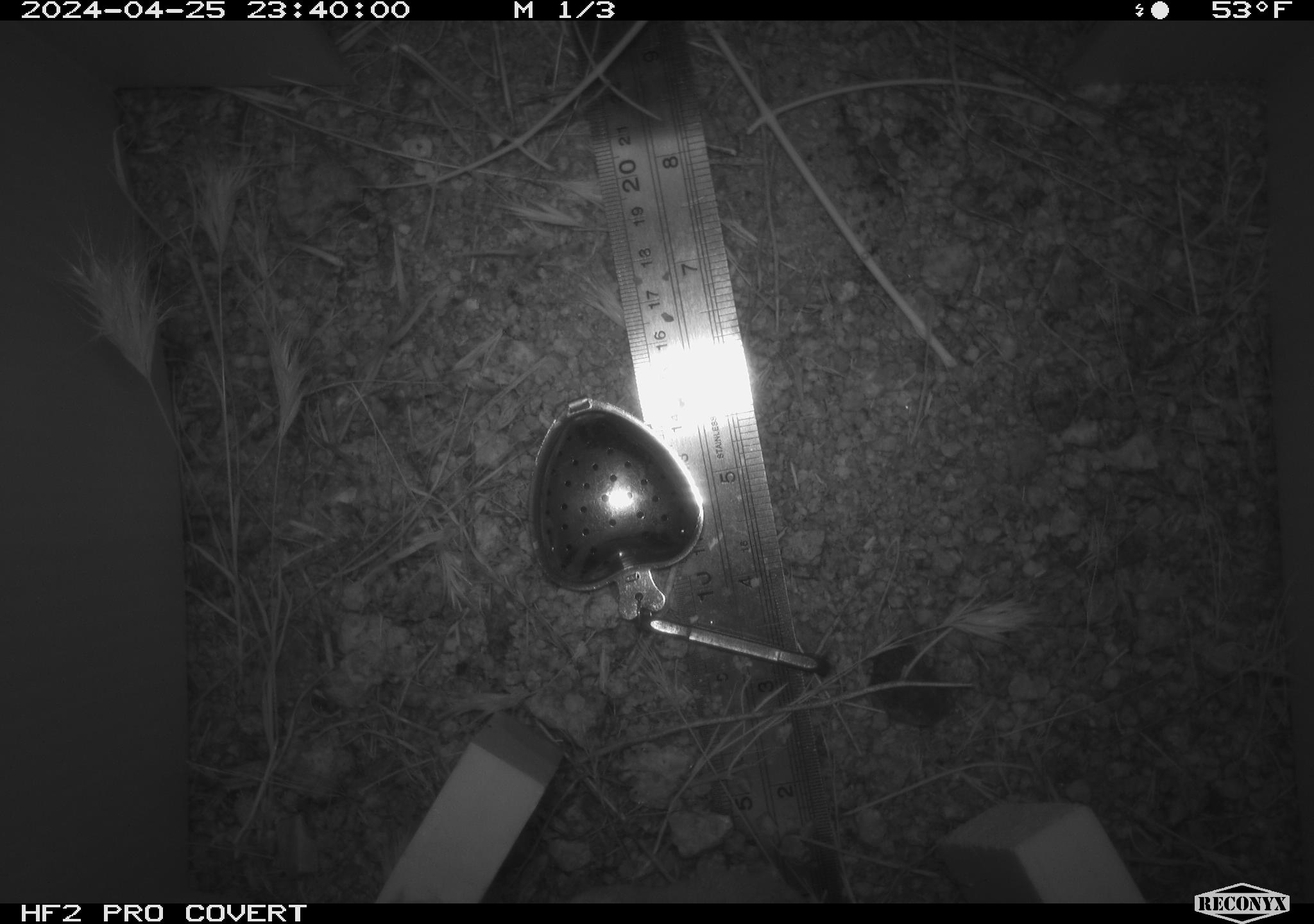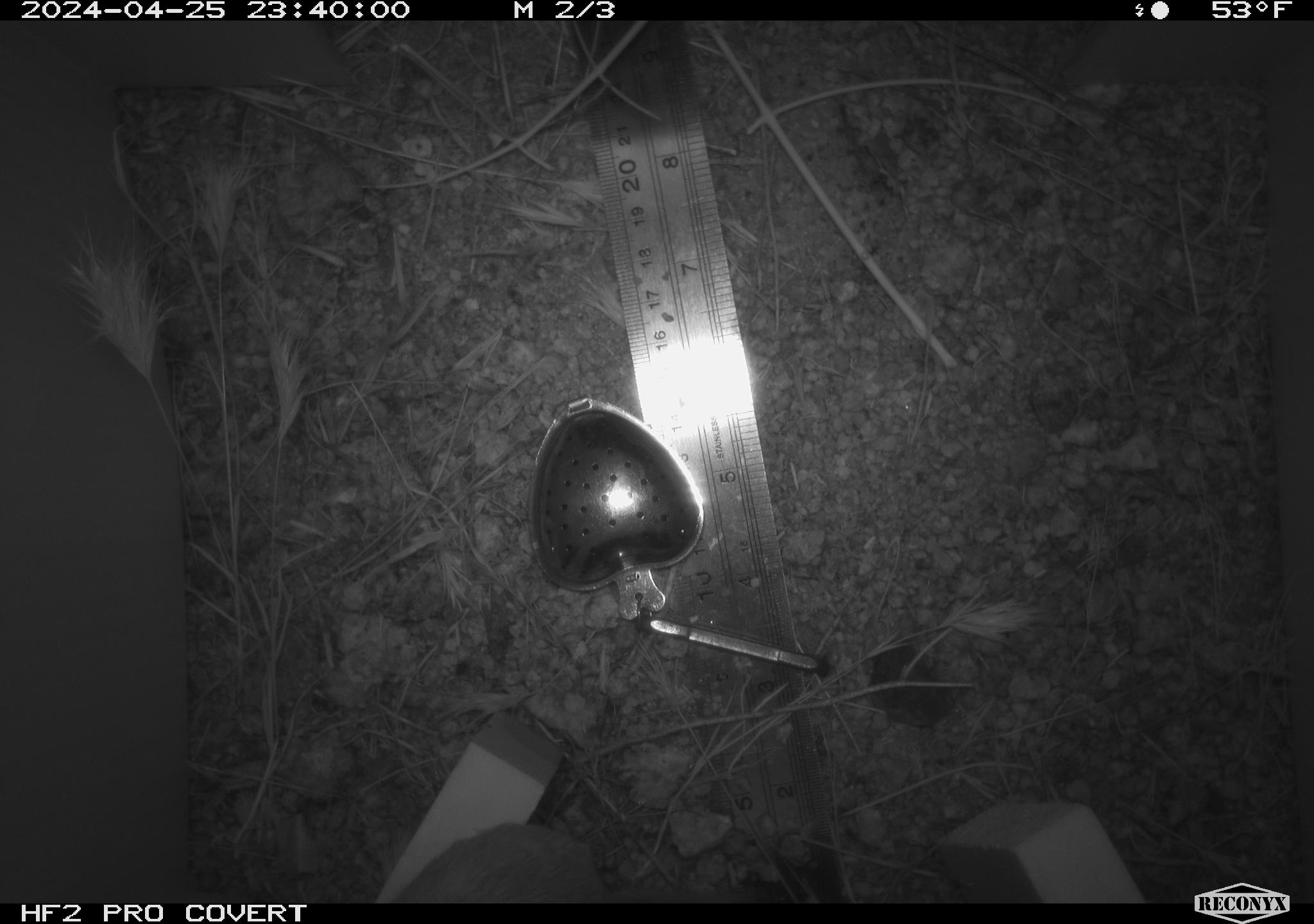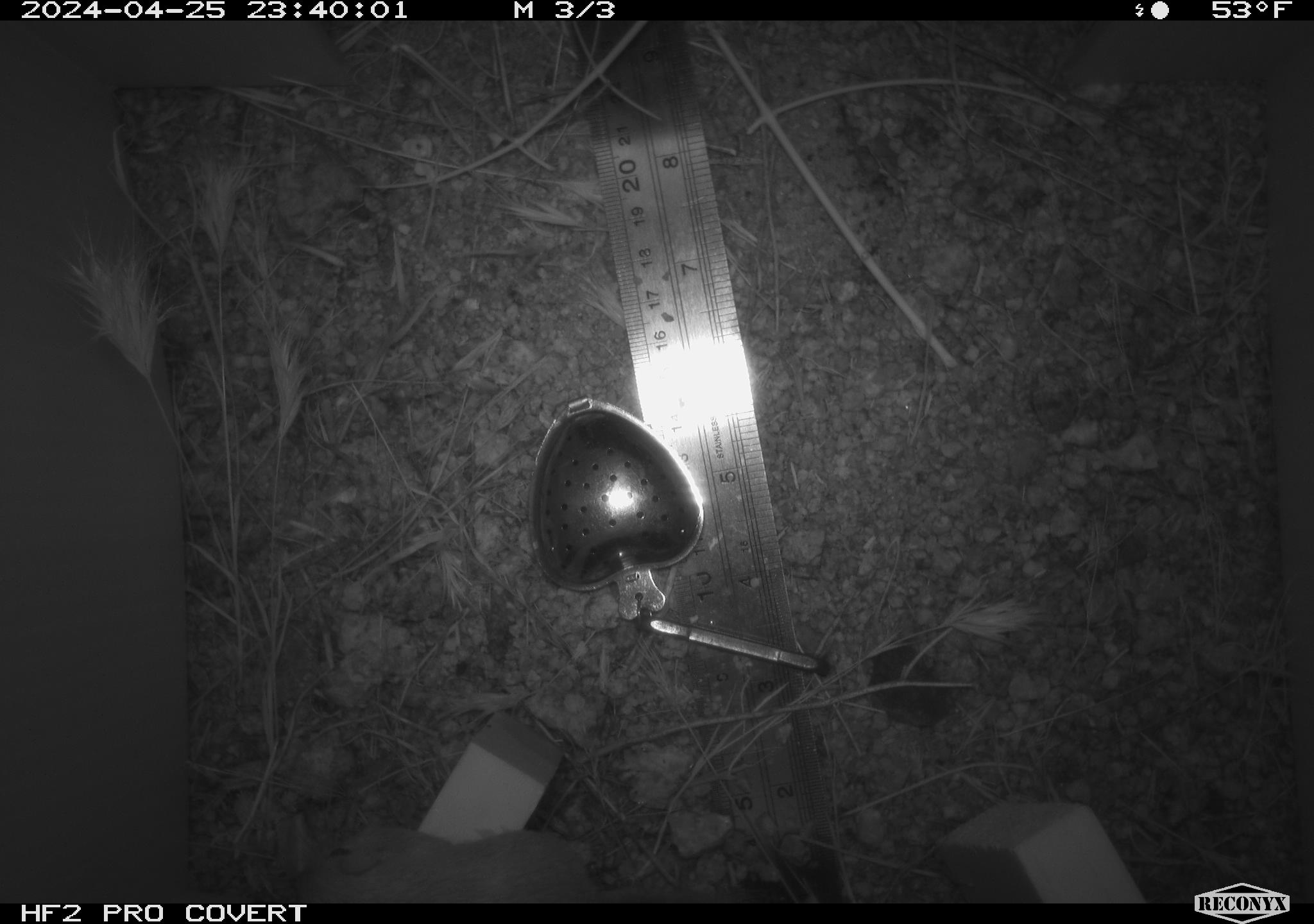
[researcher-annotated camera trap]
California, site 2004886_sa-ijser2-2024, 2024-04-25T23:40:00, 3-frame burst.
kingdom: Animalia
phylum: Chordata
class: Mammalia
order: Rodentia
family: Heteromyidae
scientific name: Heteromyidae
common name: kangaroo rats and pocket mice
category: heteromyidae family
Heteromyidae family (kangaroo rats and pocket mice) (Heteromyidae).